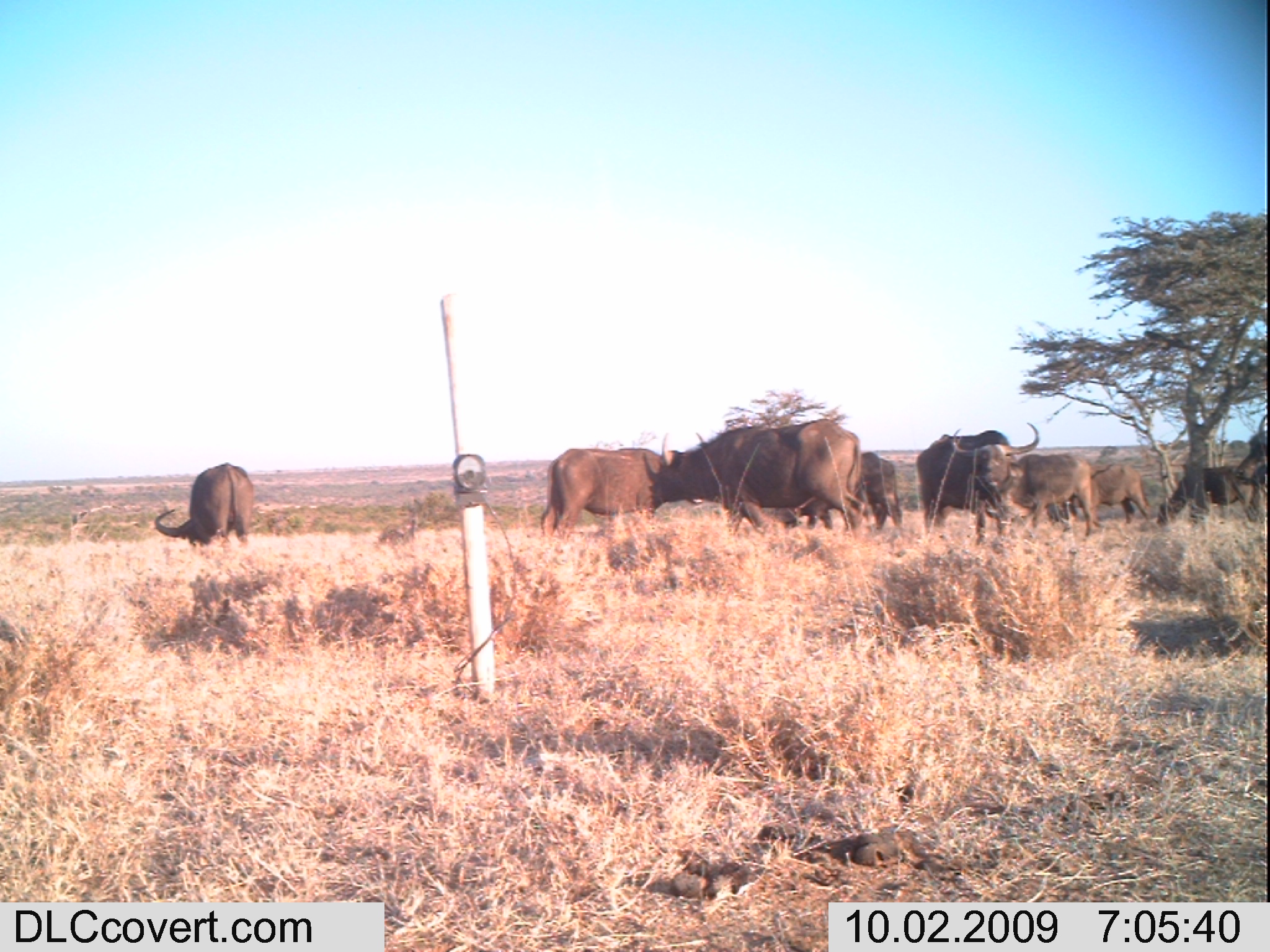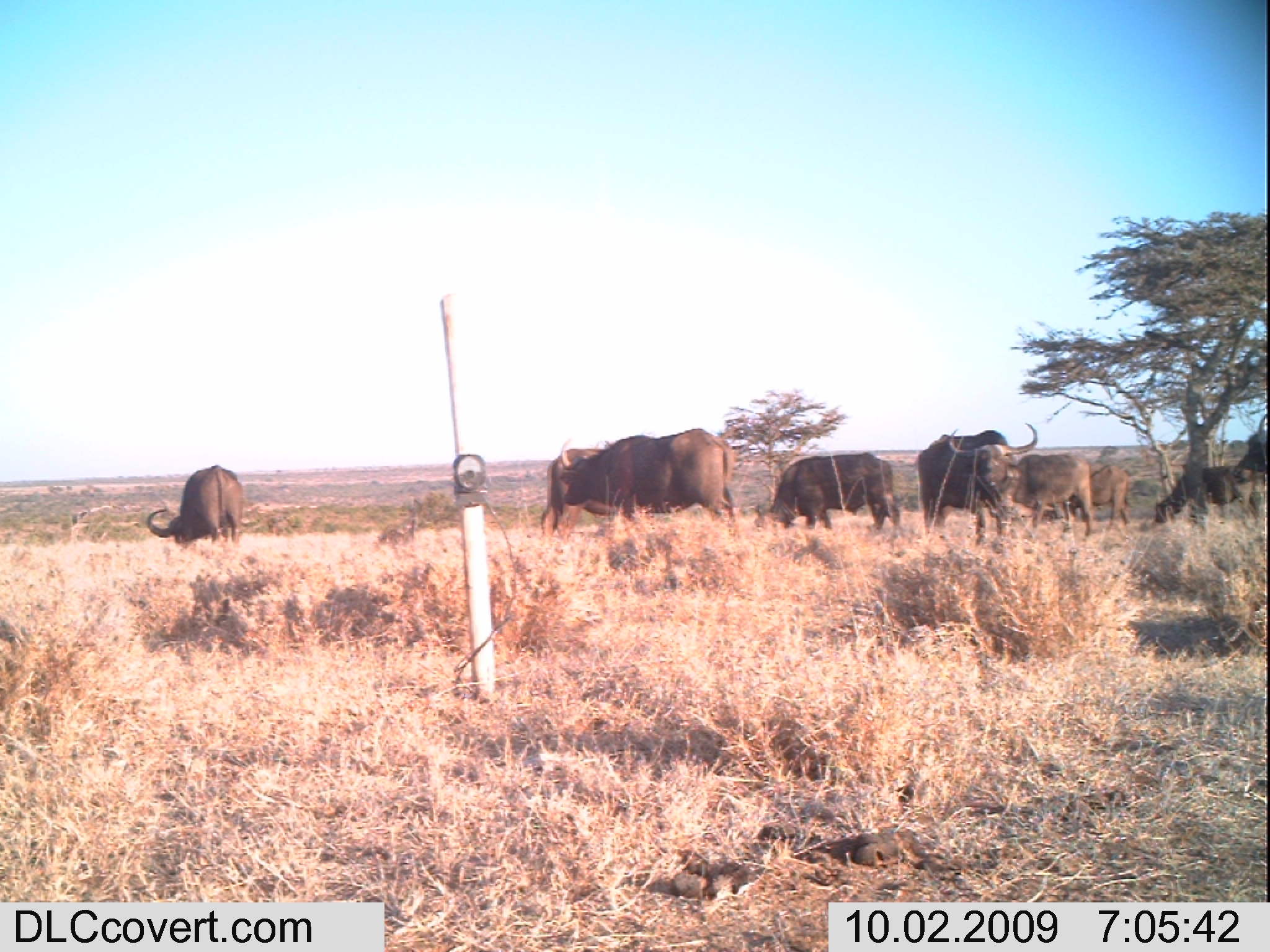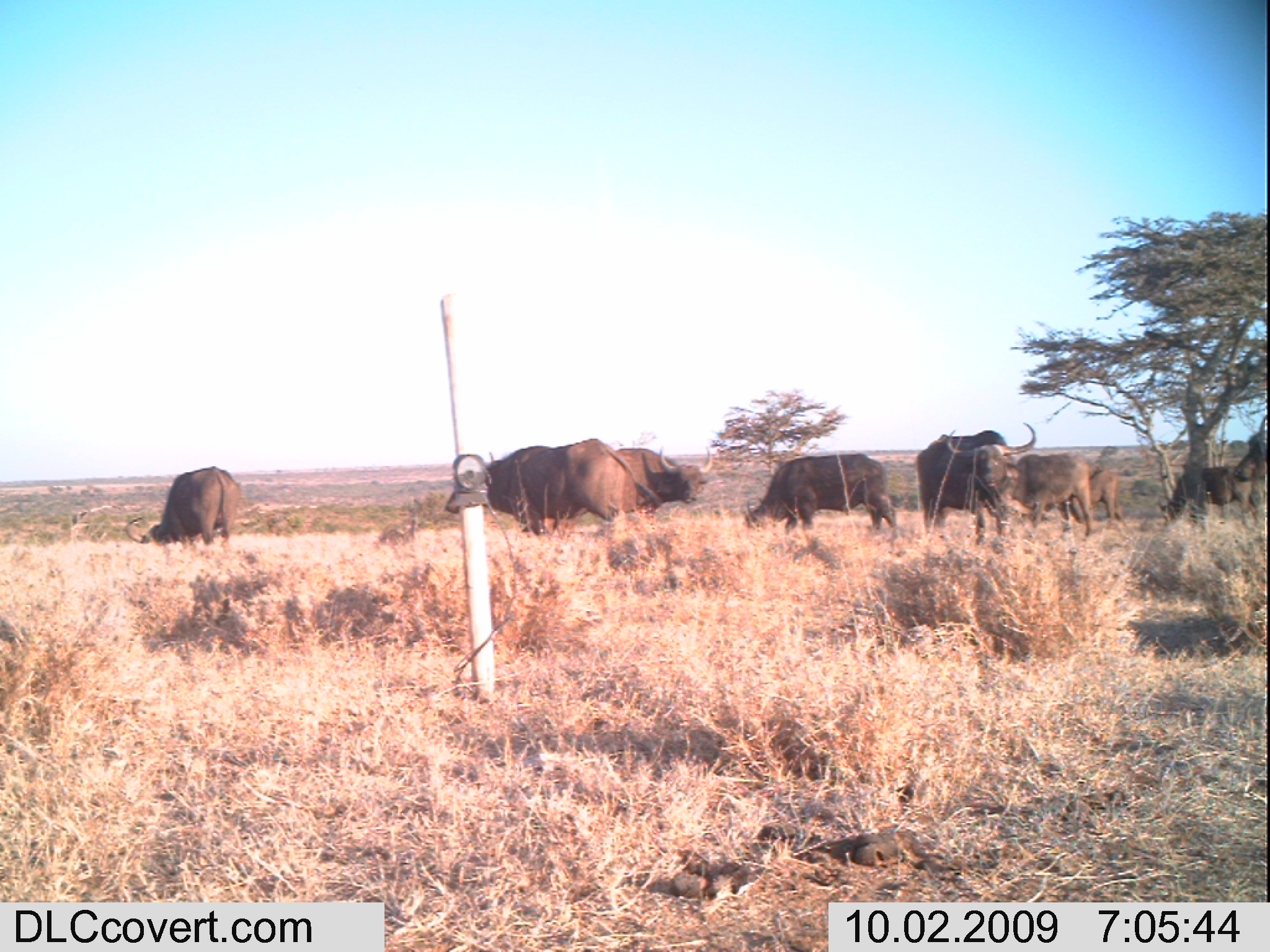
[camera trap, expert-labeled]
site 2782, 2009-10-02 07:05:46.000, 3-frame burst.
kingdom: Animalia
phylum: Chordata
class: Mammalia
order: Artiodactyla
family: Bovidae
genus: Syncerus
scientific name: Syncerus caffer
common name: african buffalo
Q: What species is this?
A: Syncerus caffer (african buffalo).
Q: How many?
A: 9.